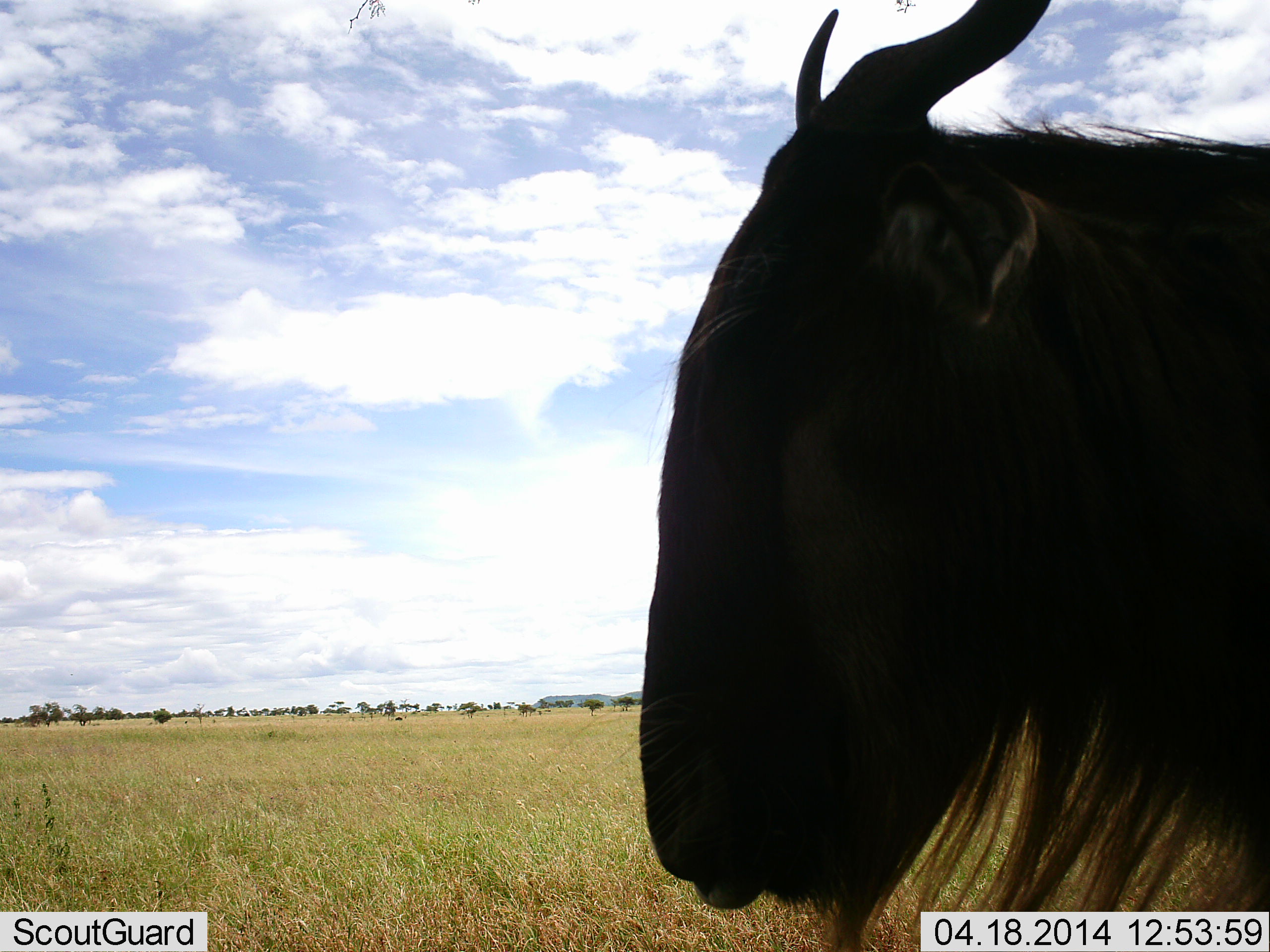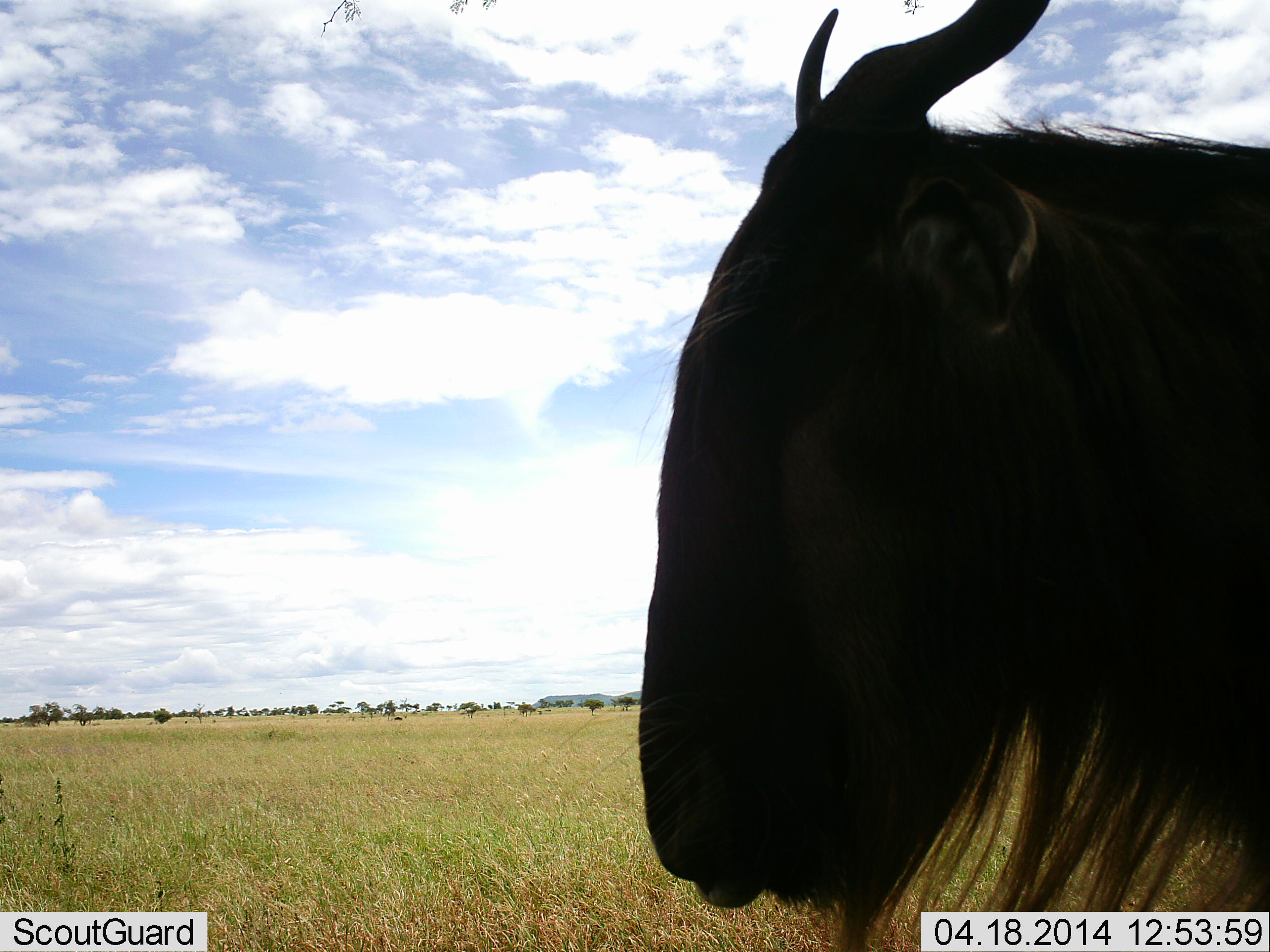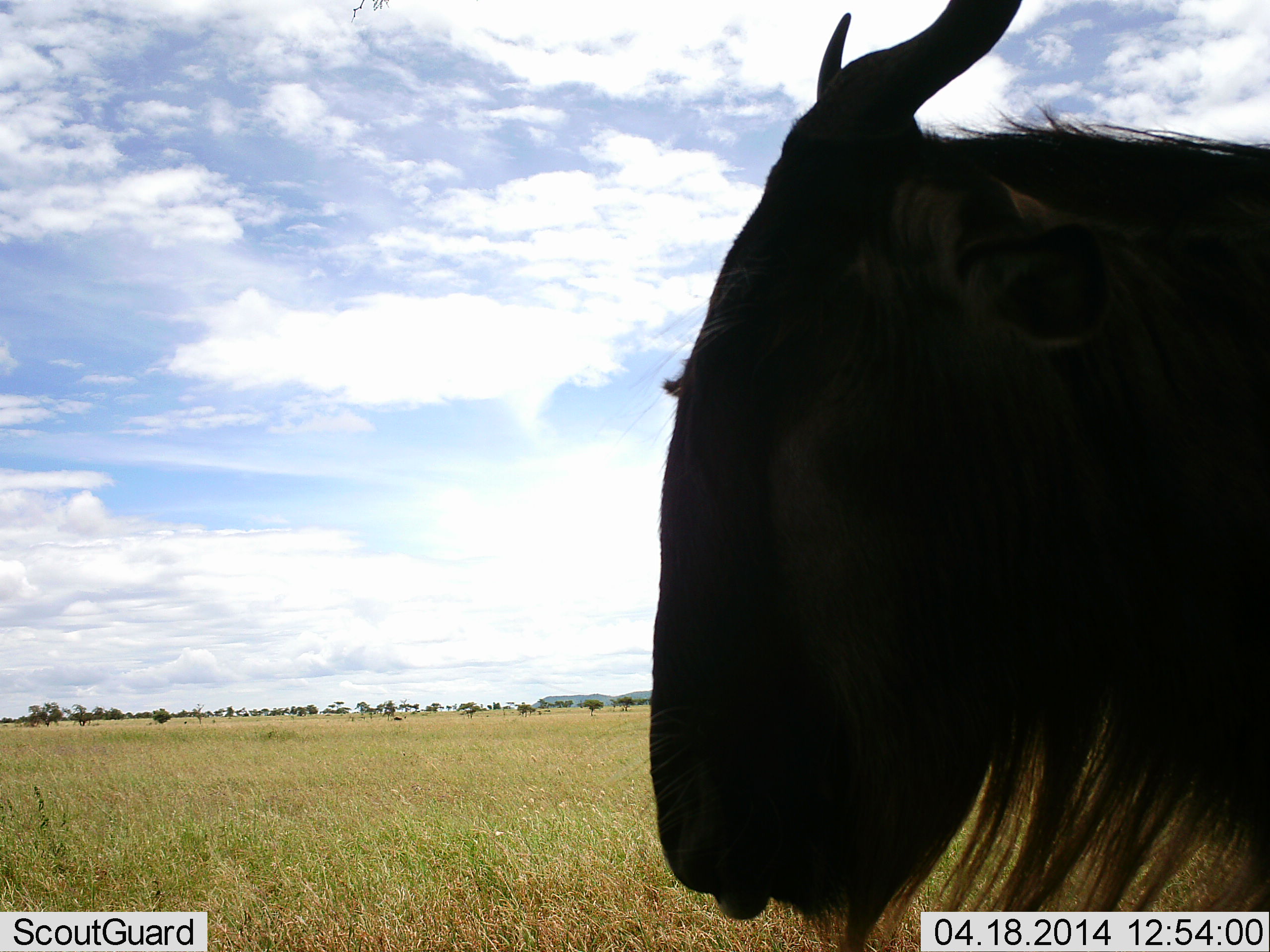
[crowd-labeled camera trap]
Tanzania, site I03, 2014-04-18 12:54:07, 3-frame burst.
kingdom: Animalia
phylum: Chordata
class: Mammalia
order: Artiodactyla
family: Bovidae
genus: Connochaetes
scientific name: Connochaetes taurinus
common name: blue wildebeest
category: wildebeest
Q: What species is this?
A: Wildebeest (blue wildebeest) (Connochaetes taurinus).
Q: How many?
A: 1.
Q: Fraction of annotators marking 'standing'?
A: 90%.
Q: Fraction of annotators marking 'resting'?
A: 0%.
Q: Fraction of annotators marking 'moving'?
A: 0%.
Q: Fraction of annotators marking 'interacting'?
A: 0%.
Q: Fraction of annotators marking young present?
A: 0%.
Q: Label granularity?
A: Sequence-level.